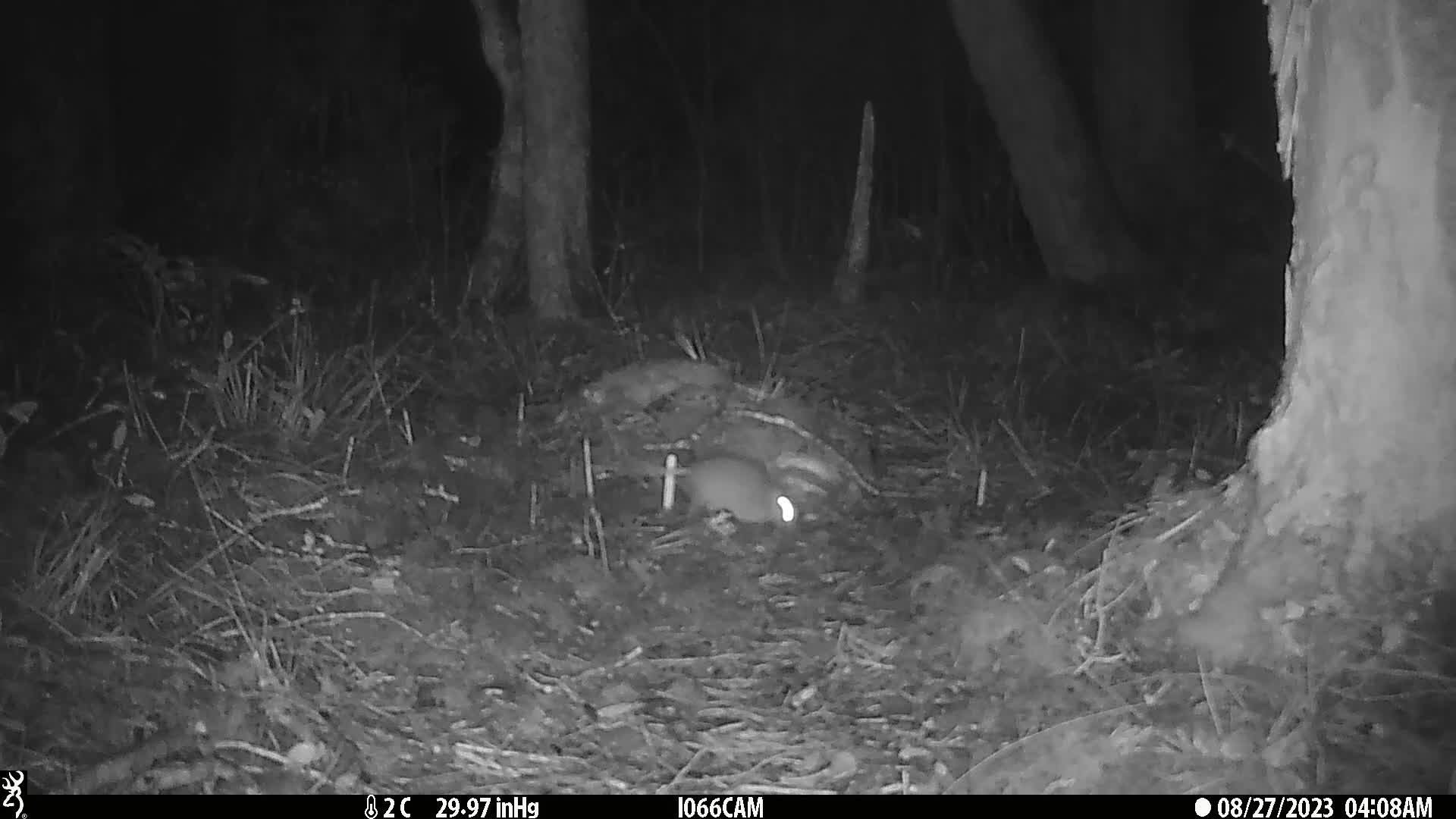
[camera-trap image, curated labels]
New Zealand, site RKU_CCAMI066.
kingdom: Animalia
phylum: Chordata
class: Mammalia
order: Rodentia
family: Muridae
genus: Rattus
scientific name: Rattus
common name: rat